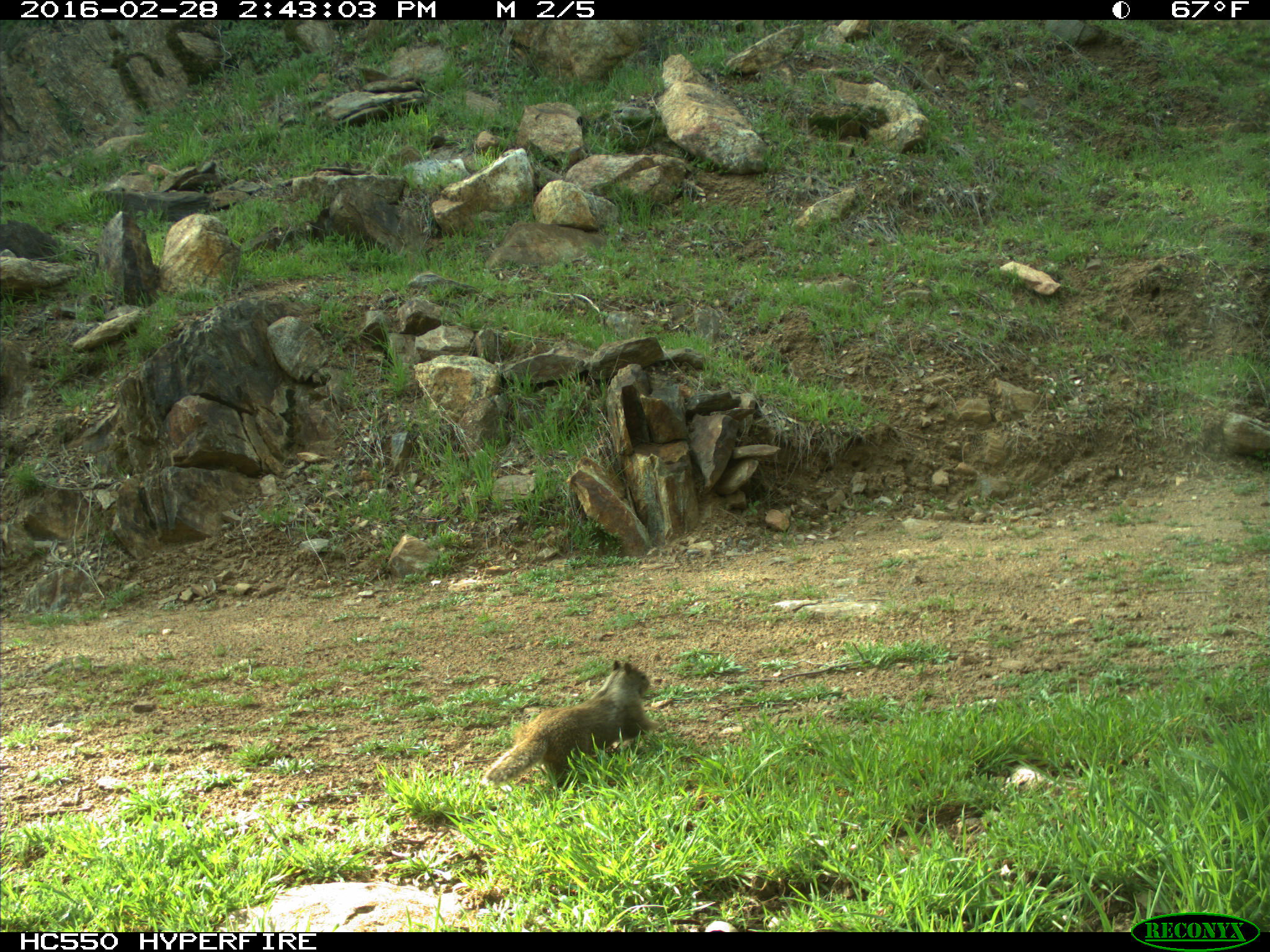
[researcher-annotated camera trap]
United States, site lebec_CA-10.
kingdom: Animalia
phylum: Chordata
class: Mammalia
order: Rodentia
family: Sciuridae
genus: Otospermophilus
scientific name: Otospermophilus beecheyi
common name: california ground squirrel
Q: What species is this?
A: Otospermophilus beecheyi (california ground squirrel).